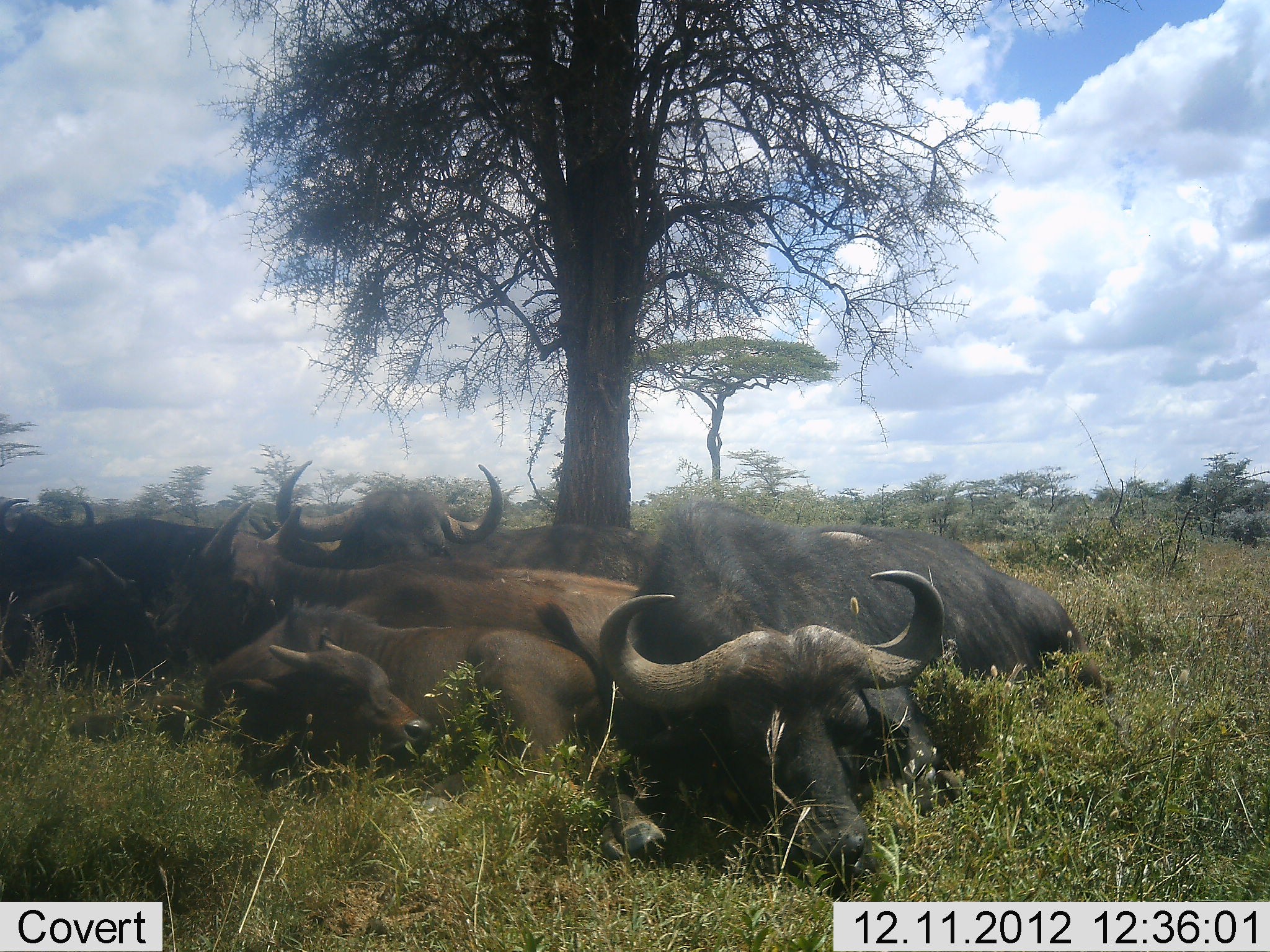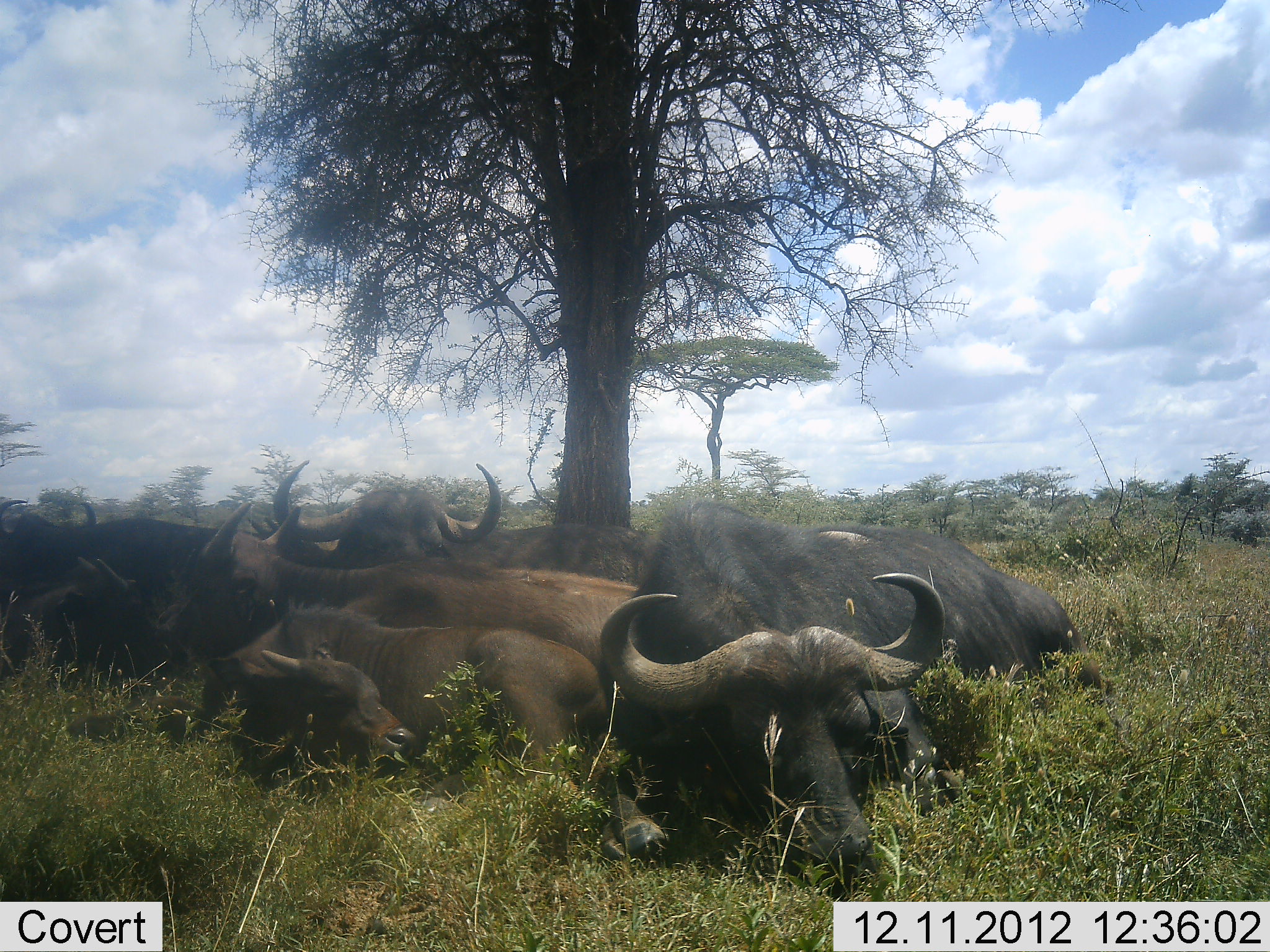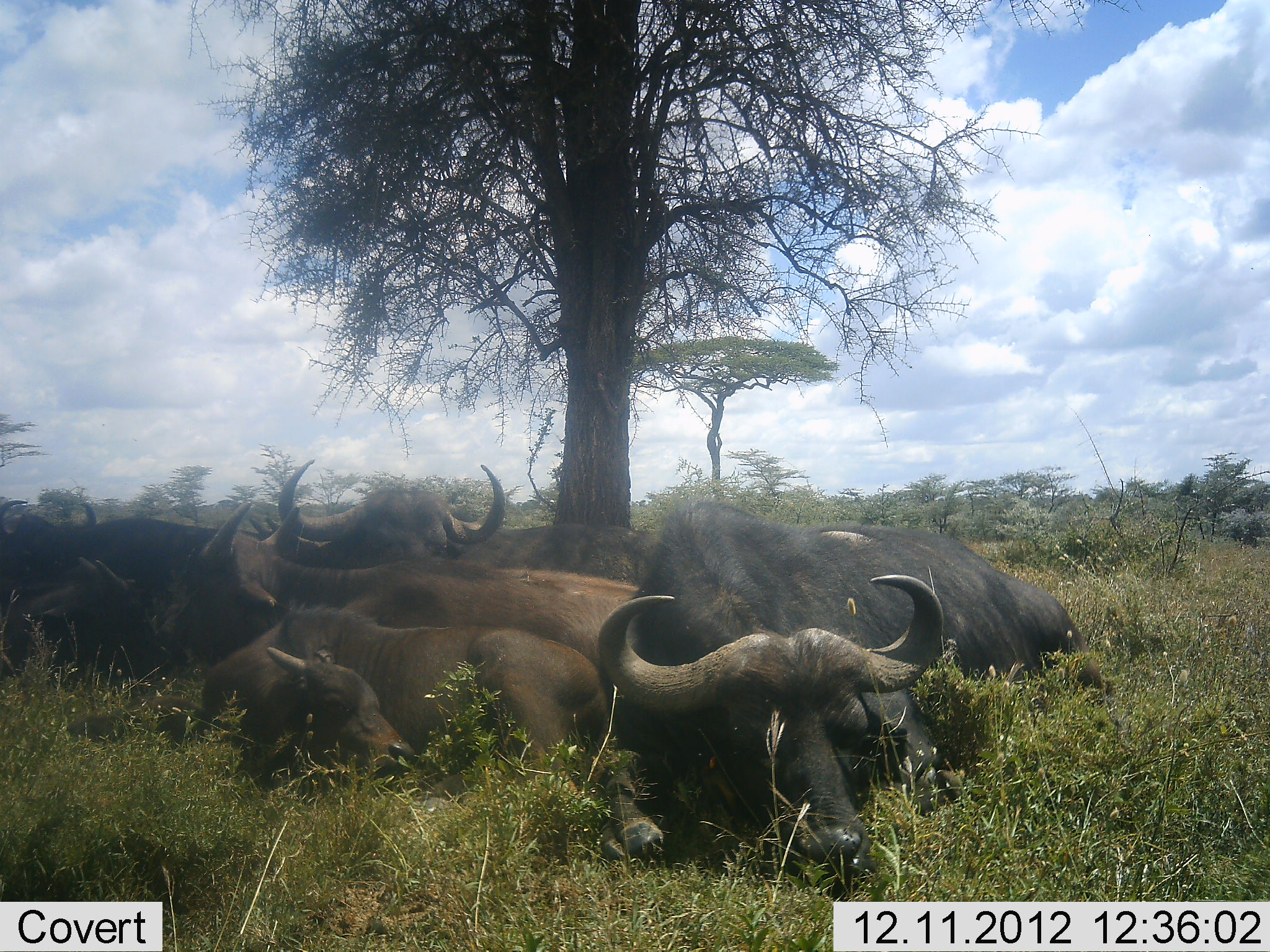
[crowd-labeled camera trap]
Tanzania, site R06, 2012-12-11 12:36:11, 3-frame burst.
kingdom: Animalia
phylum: Chordata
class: Mammalia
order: Artiodactyla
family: Bovidae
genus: Syncerus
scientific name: Syncerus caffer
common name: cape buffalo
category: buffalo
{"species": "buffalo (cape buffalo) (Syncerus caffer)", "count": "6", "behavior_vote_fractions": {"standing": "0%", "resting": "100%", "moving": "0%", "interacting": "0%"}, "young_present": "60%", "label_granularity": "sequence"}